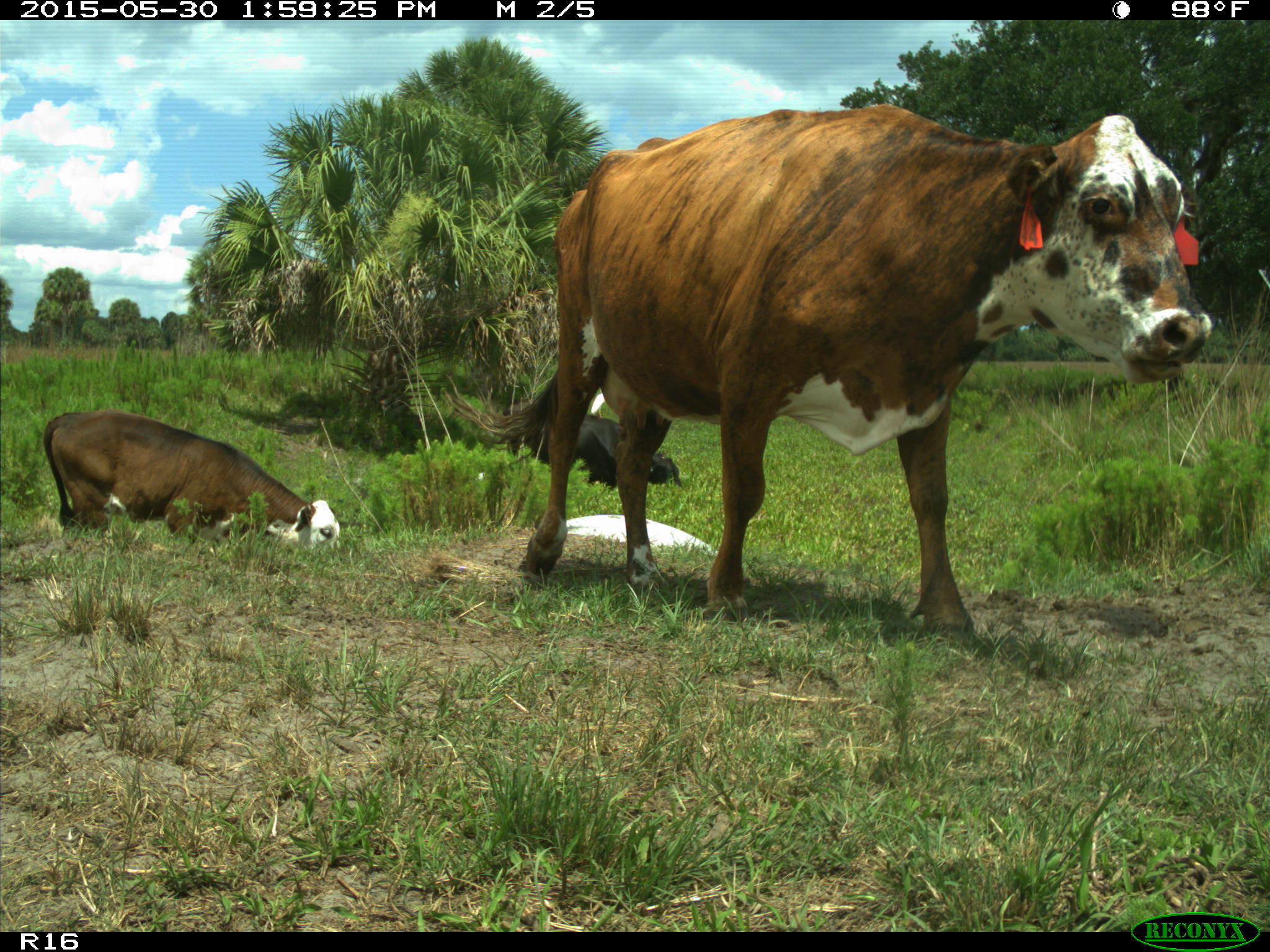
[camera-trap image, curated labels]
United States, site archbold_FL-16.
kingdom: Animalia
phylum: Chordata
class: Mammalia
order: Artiodactyla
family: Bovidae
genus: Bos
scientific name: Bos taurus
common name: domestic cow